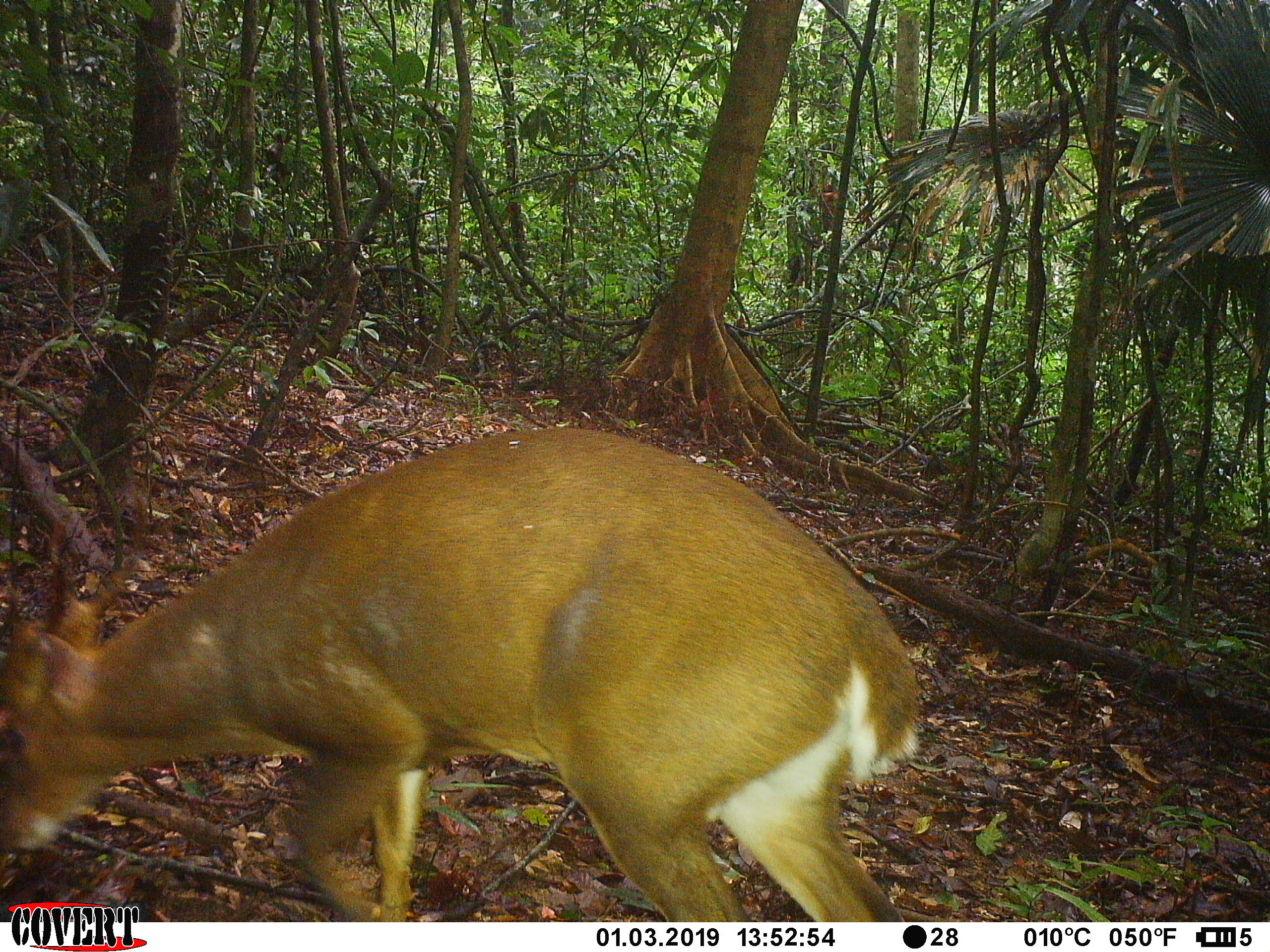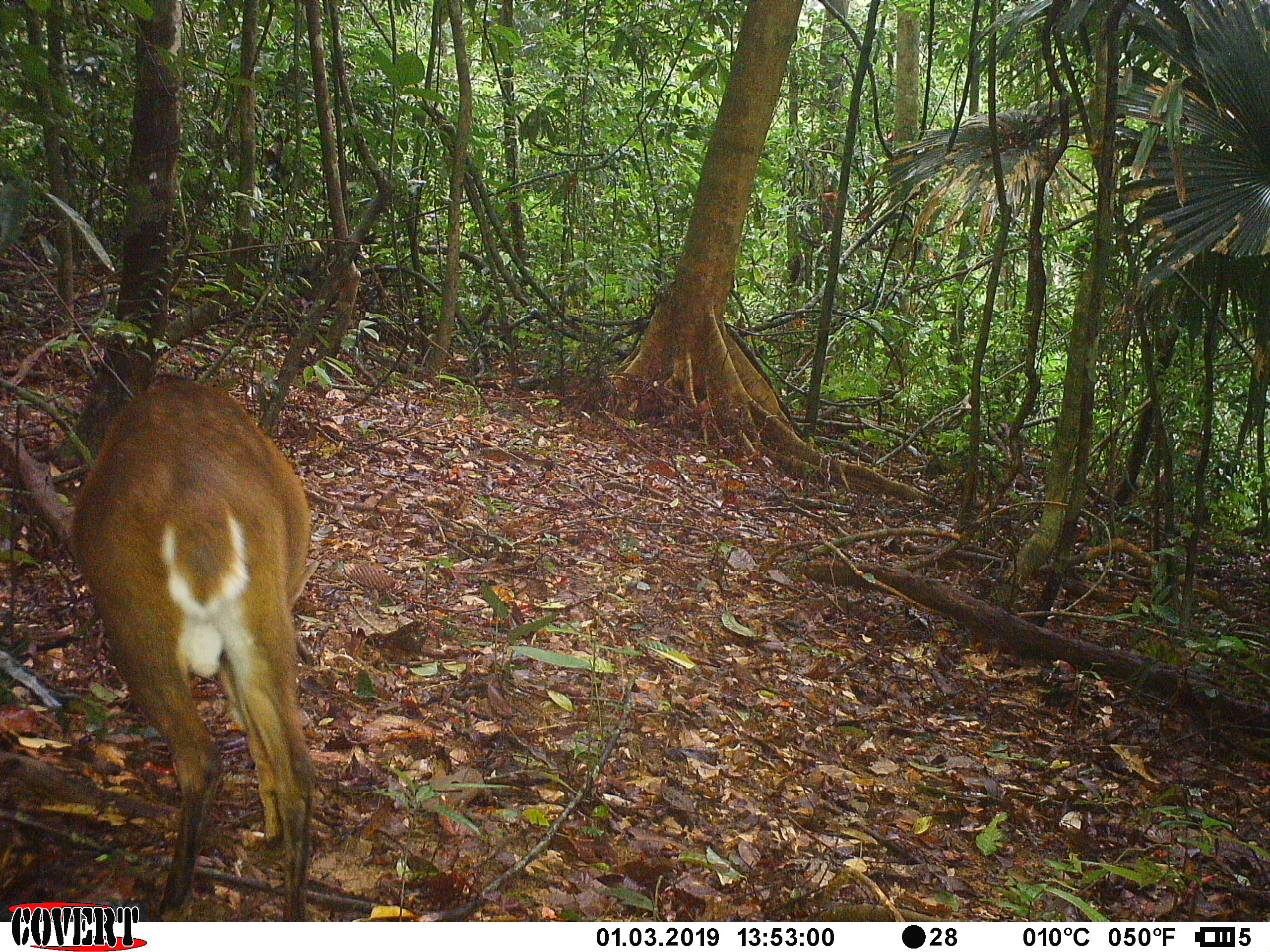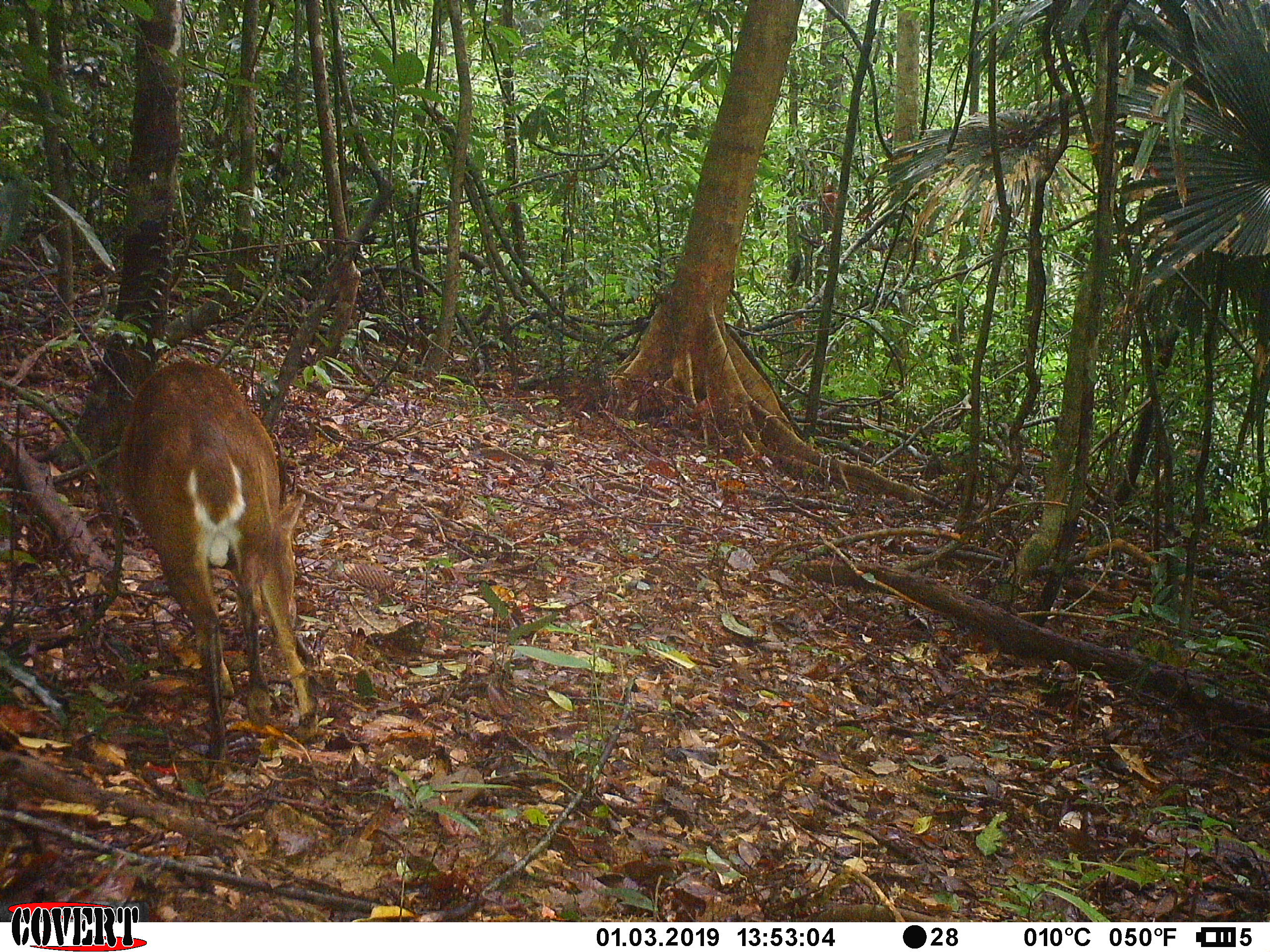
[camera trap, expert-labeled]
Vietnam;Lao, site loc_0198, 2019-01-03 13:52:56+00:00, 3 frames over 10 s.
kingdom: Animalia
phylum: Chordata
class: Mammalia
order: Artiodactyla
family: Cervidae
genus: Muntiacus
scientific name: Muntiacus vuquangensis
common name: large-antlered muntjac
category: large antlered muntjac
Large antlered muntjac (large-antlered muntjac) (Muntiacus vuquangensis). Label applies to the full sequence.